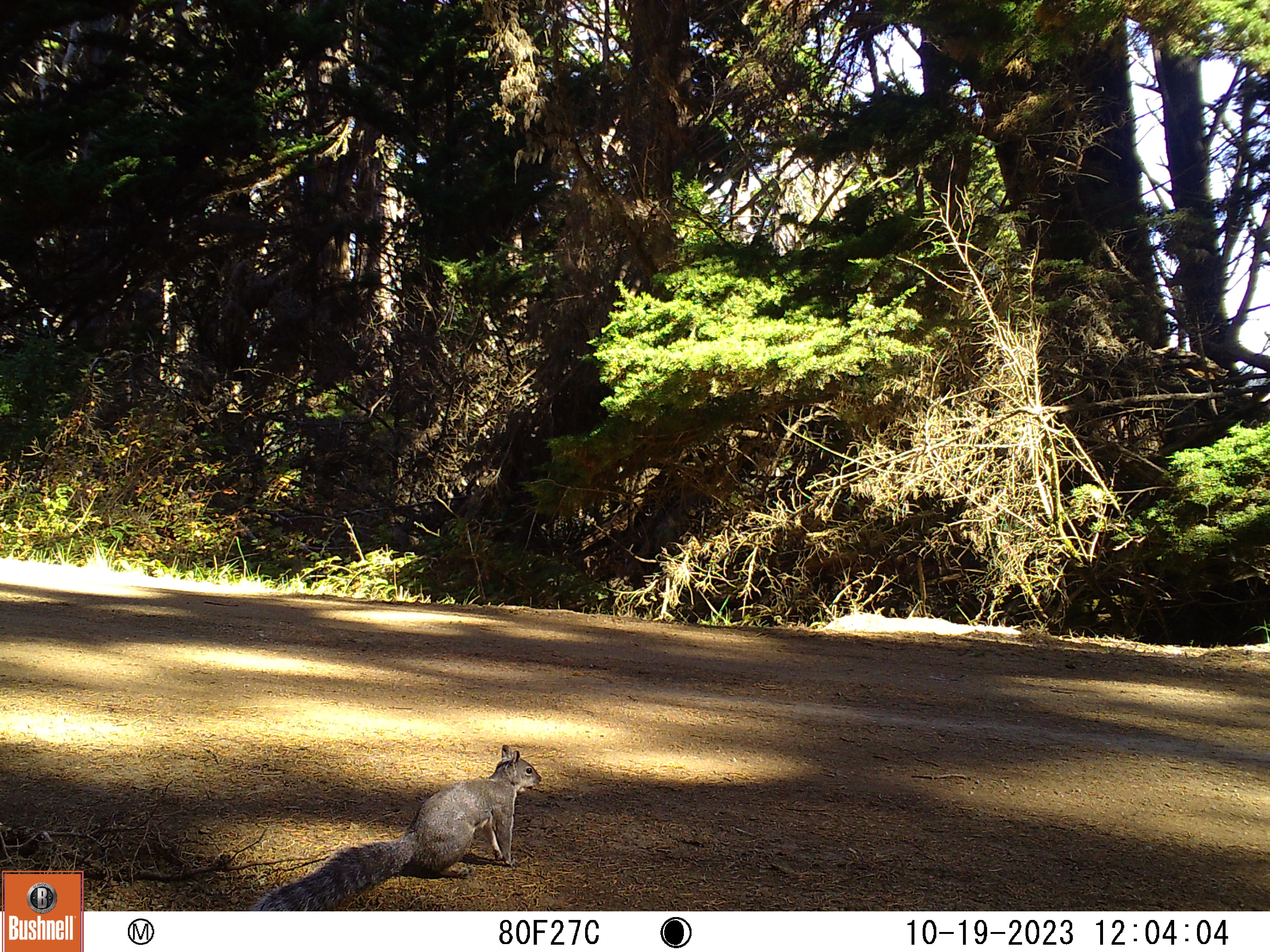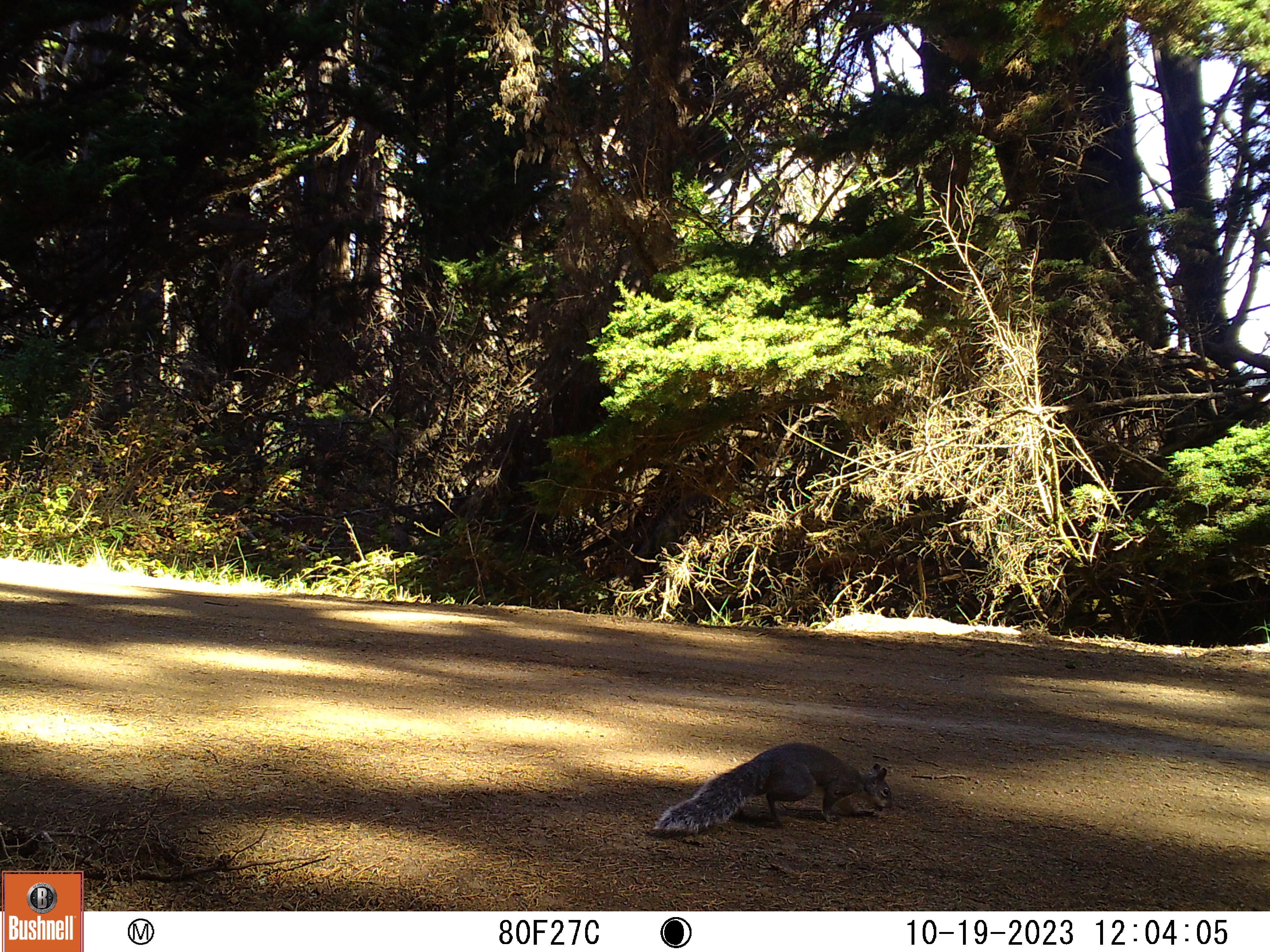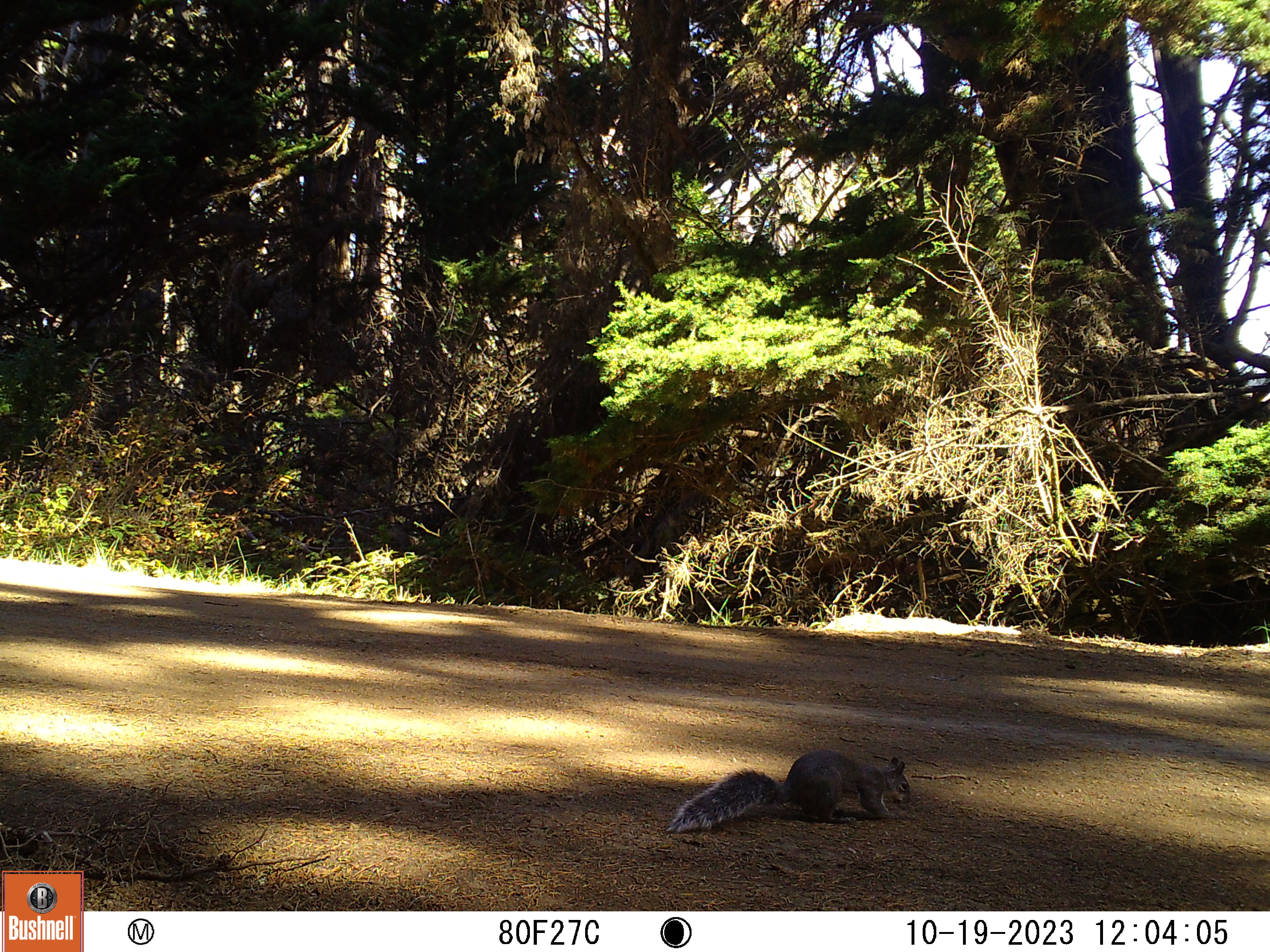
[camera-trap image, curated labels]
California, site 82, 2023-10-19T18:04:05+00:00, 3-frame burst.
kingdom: Animalia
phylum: Chordata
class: Mammalia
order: Rodentia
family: Sciuridae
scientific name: Sciuridae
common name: squirrel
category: unknown squirrel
Unknown squirrel (squirrel) (Sciuridae).